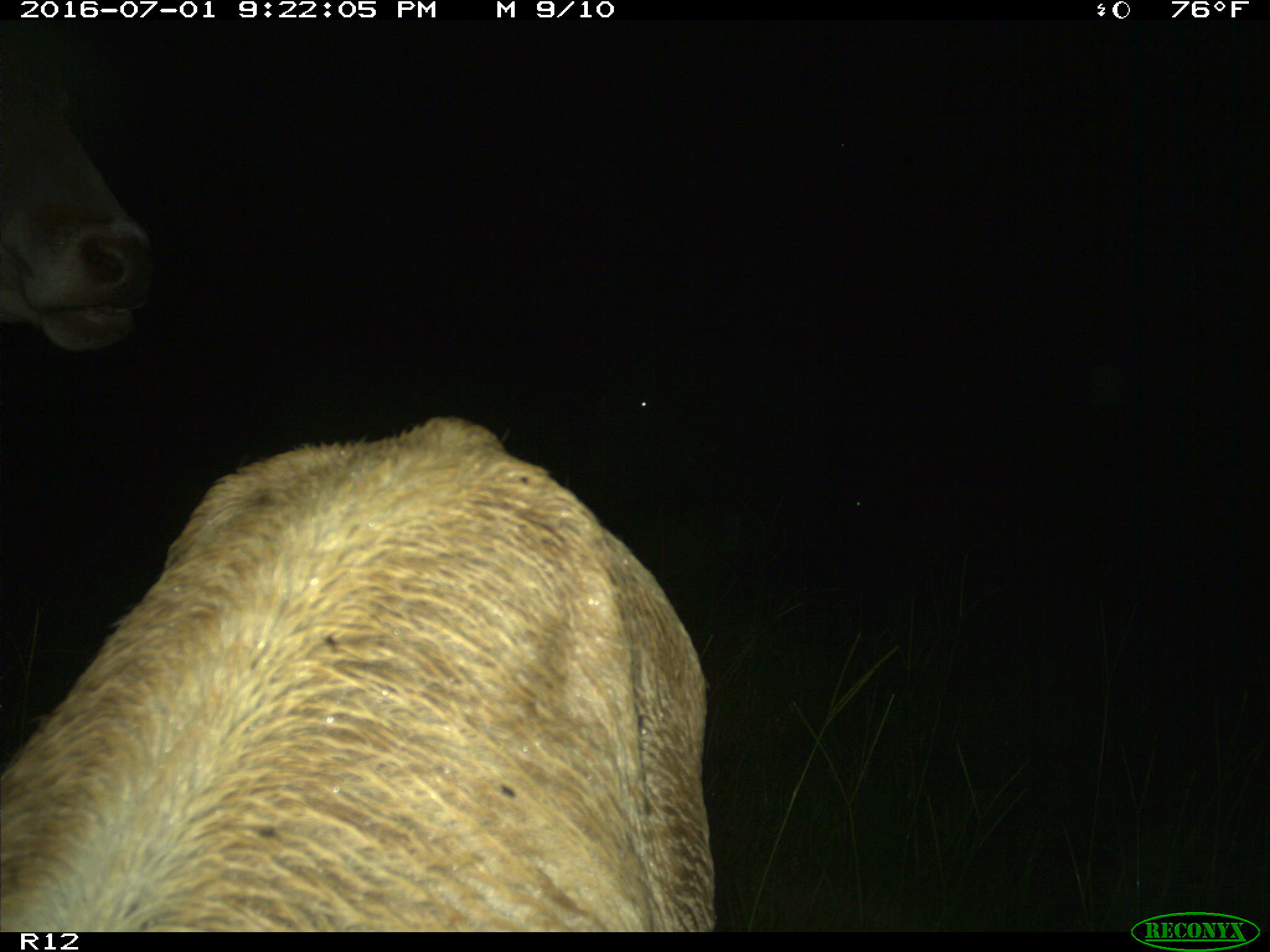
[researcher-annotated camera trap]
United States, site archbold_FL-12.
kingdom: Animalia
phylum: Chordata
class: Mammalia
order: Artiodactyla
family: Bovidae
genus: Bos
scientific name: Bos taurus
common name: domestic cow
Bos taurus (domestic cow).